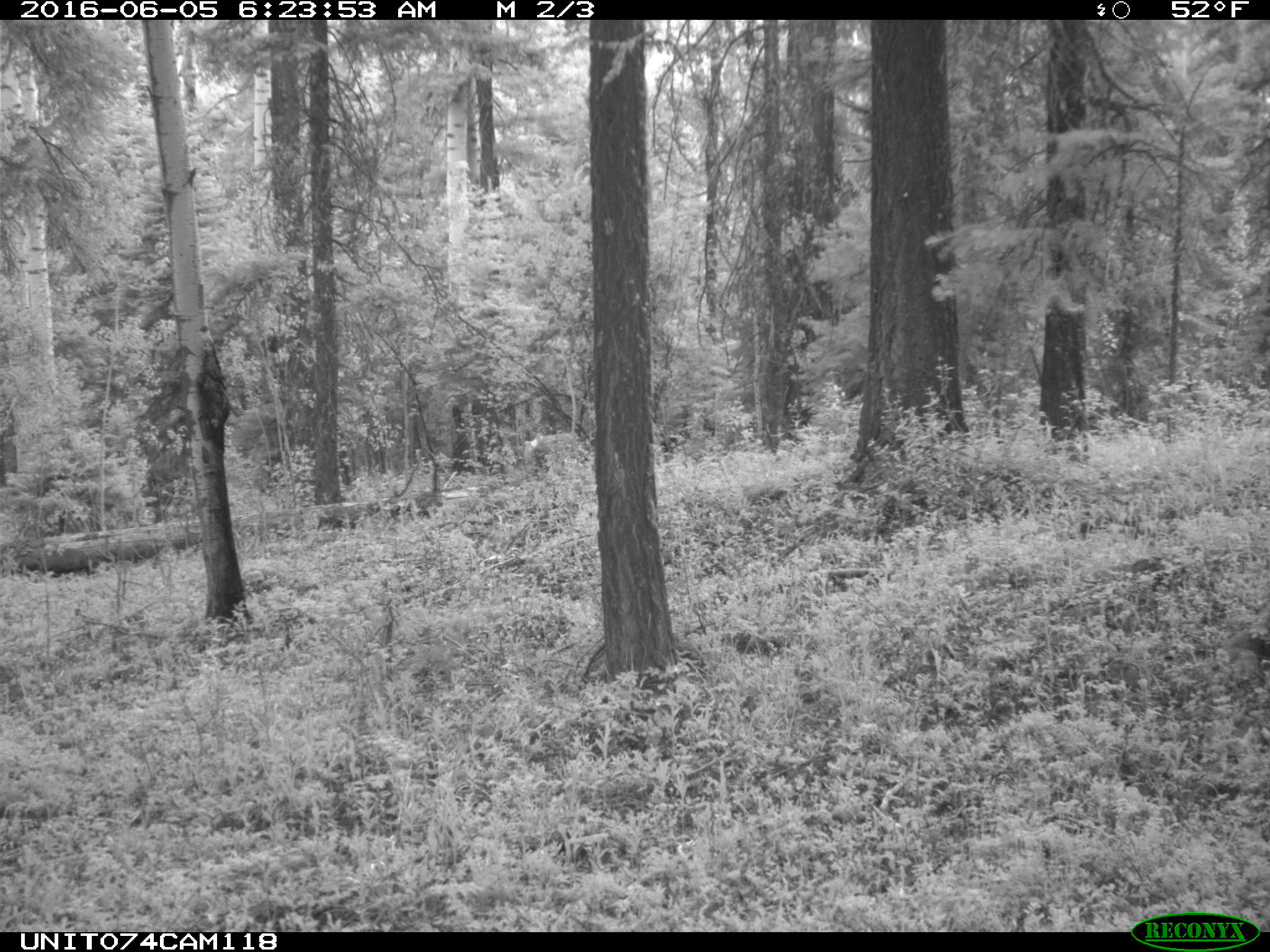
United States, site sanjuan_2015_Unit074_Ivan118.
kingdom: Animalia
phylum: Chordata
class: Mammalia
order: Artiodactyla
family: Cervidae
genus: Cervus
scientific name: Cervus elaphus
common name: red deer